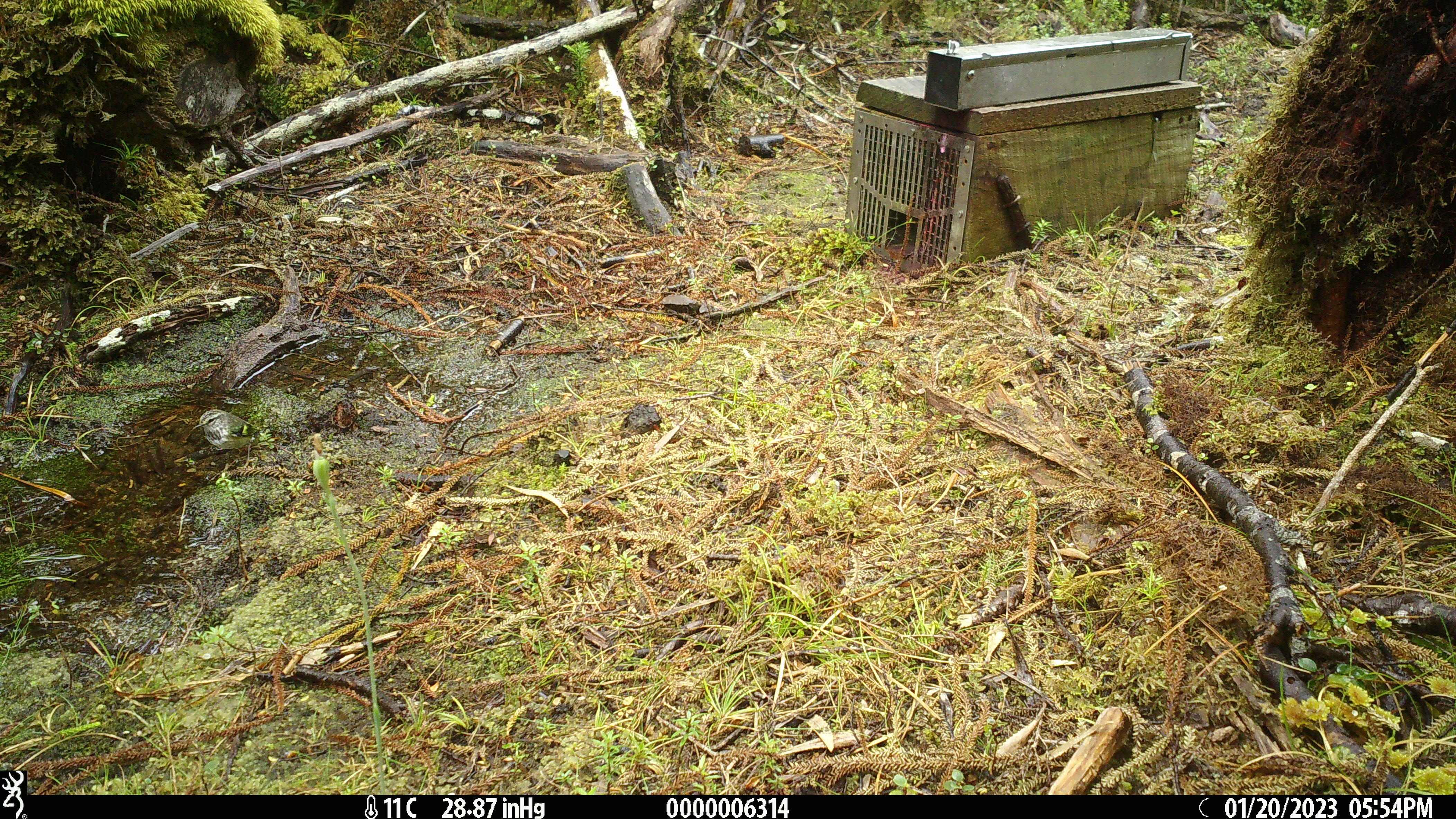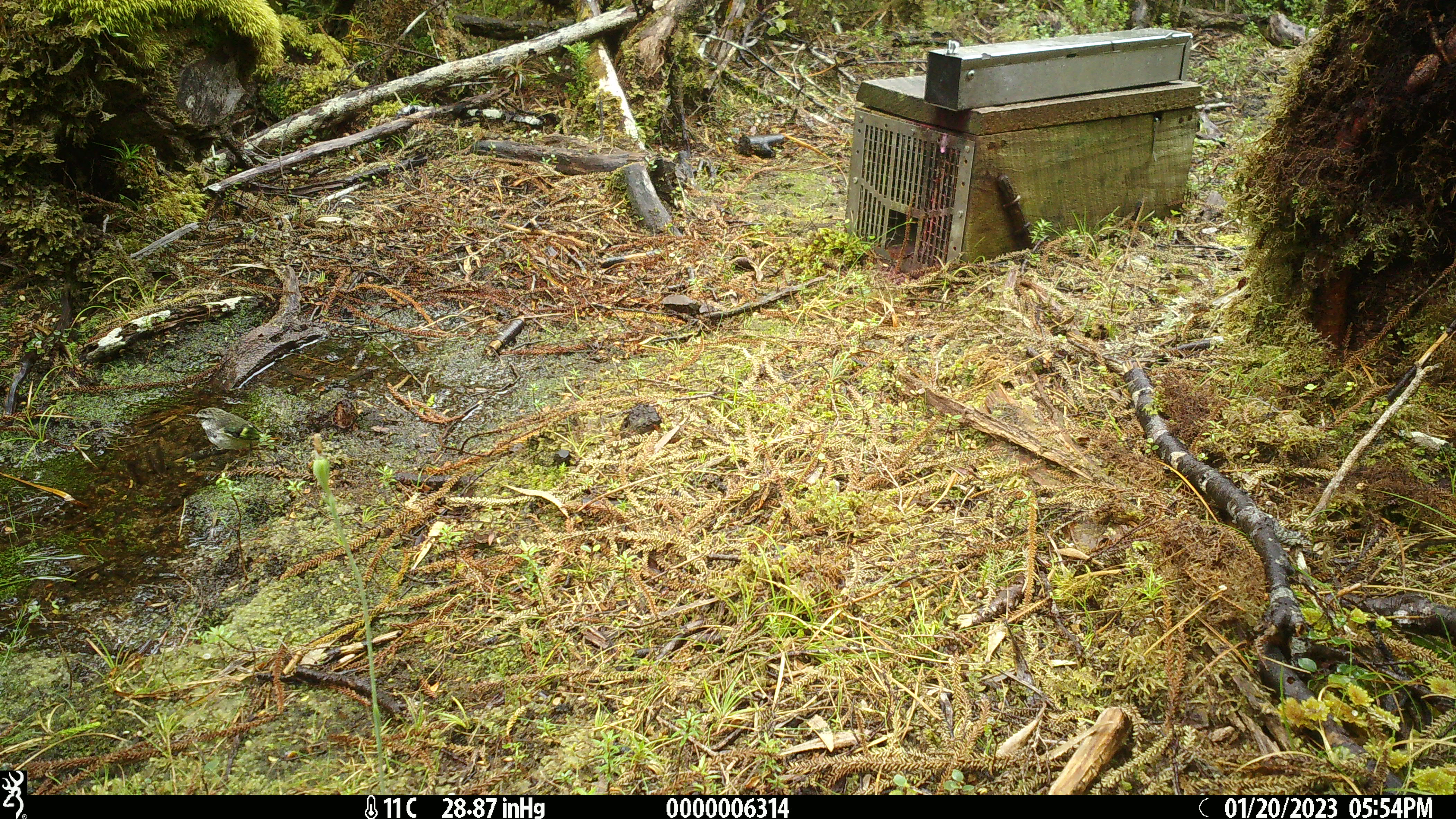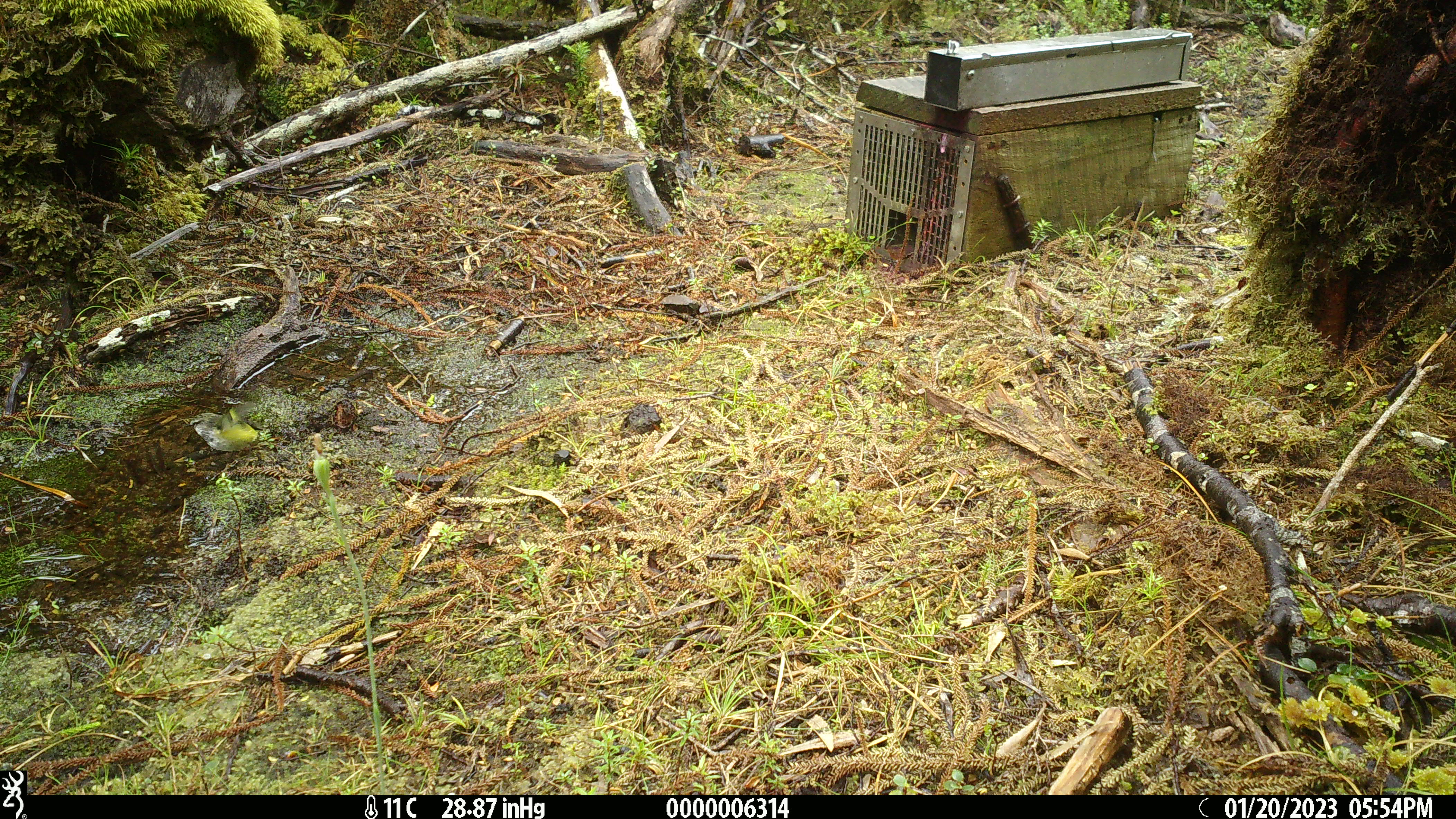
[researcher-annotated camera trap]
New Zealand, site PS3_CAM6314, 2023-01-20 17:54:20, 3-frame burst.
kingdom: Animalia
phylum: Chordata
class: Aves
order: Passeriformes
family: Acanthisittidae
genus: Acanthisitta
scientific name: Acanthisitta chloris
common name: rifleman